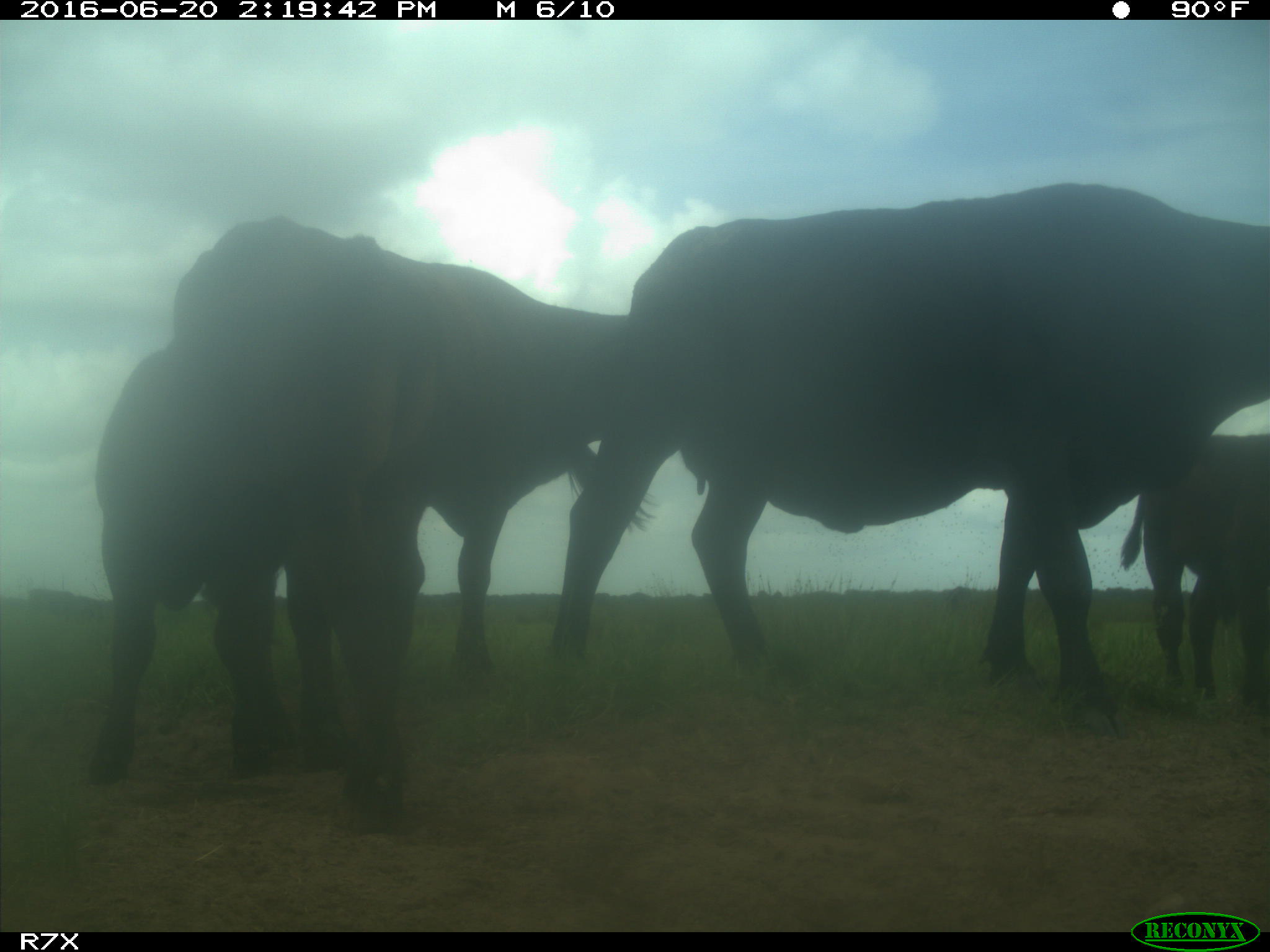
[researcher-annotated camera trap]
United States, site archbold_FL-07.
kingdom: Animalia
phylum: Chordata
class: Mammalia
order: Artiodactyla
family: Bovidae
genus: Bos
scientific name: Bos taurus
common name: domestic cow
Bos taurus (domestic cow).